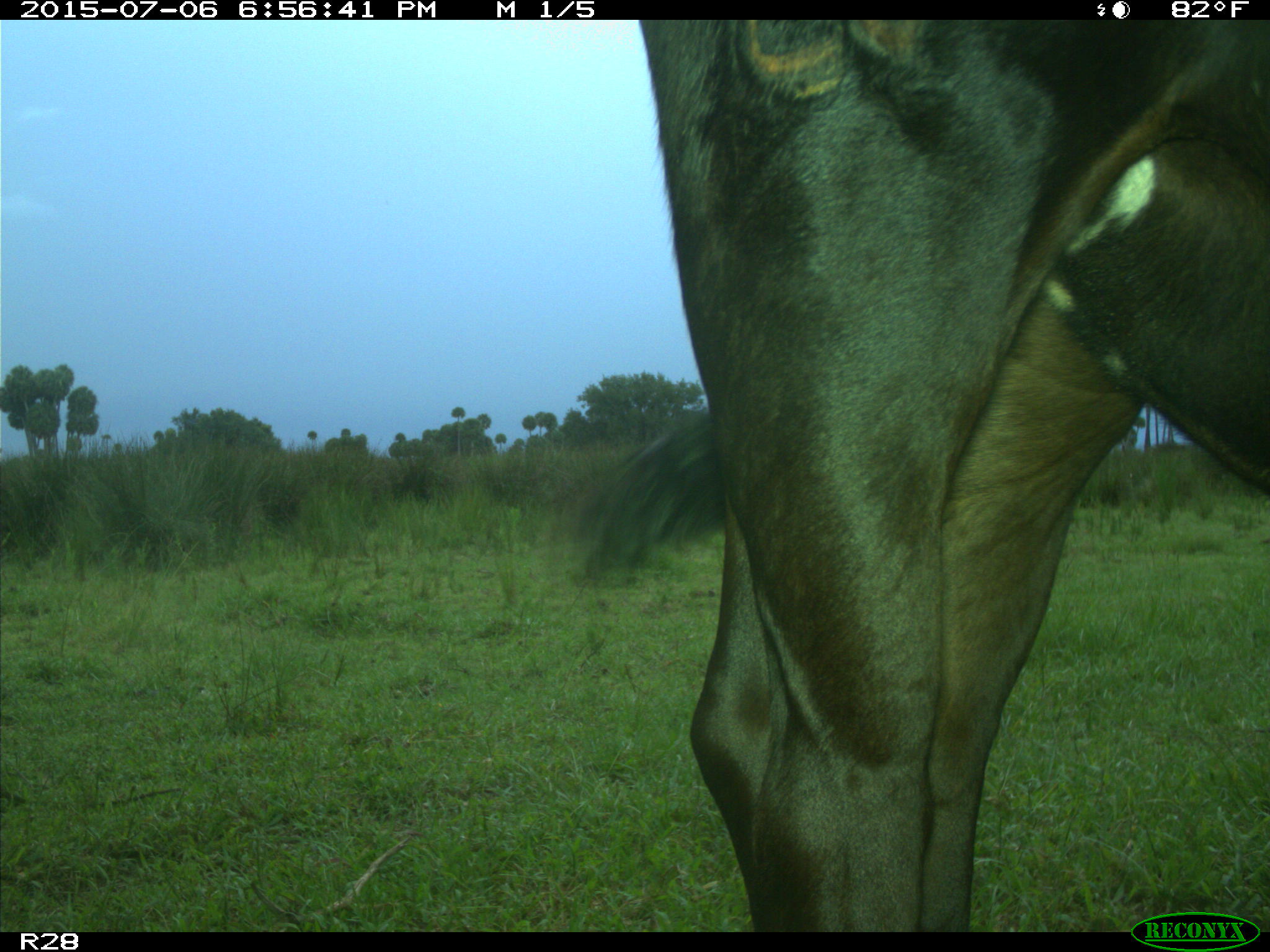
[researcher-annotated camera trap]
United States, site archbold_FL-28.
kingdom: Animalia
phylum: Chordata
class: Mammalia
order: Artiodactyla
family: Bovidae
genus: Bos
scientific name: Bos taurus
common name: domestic cow